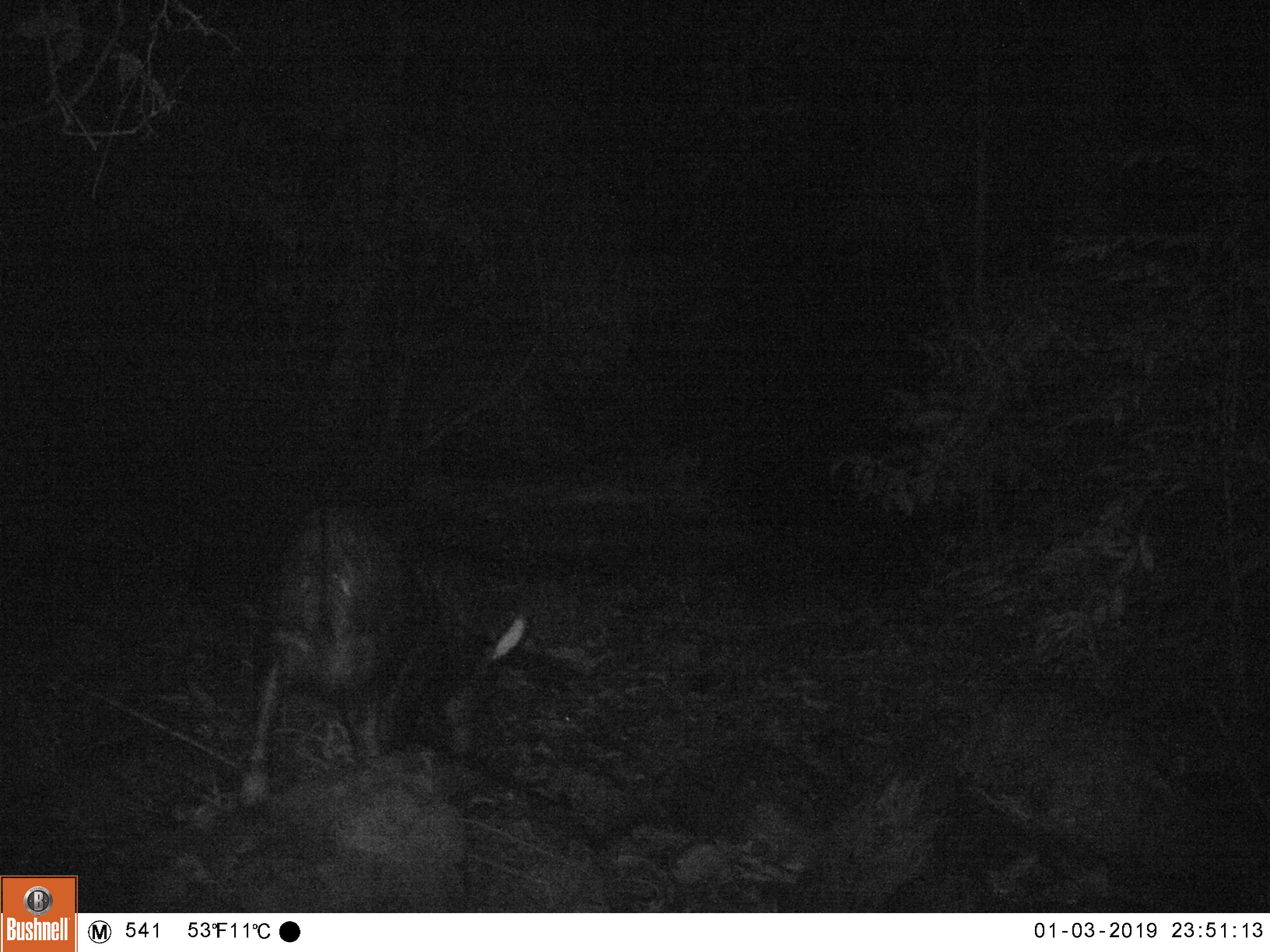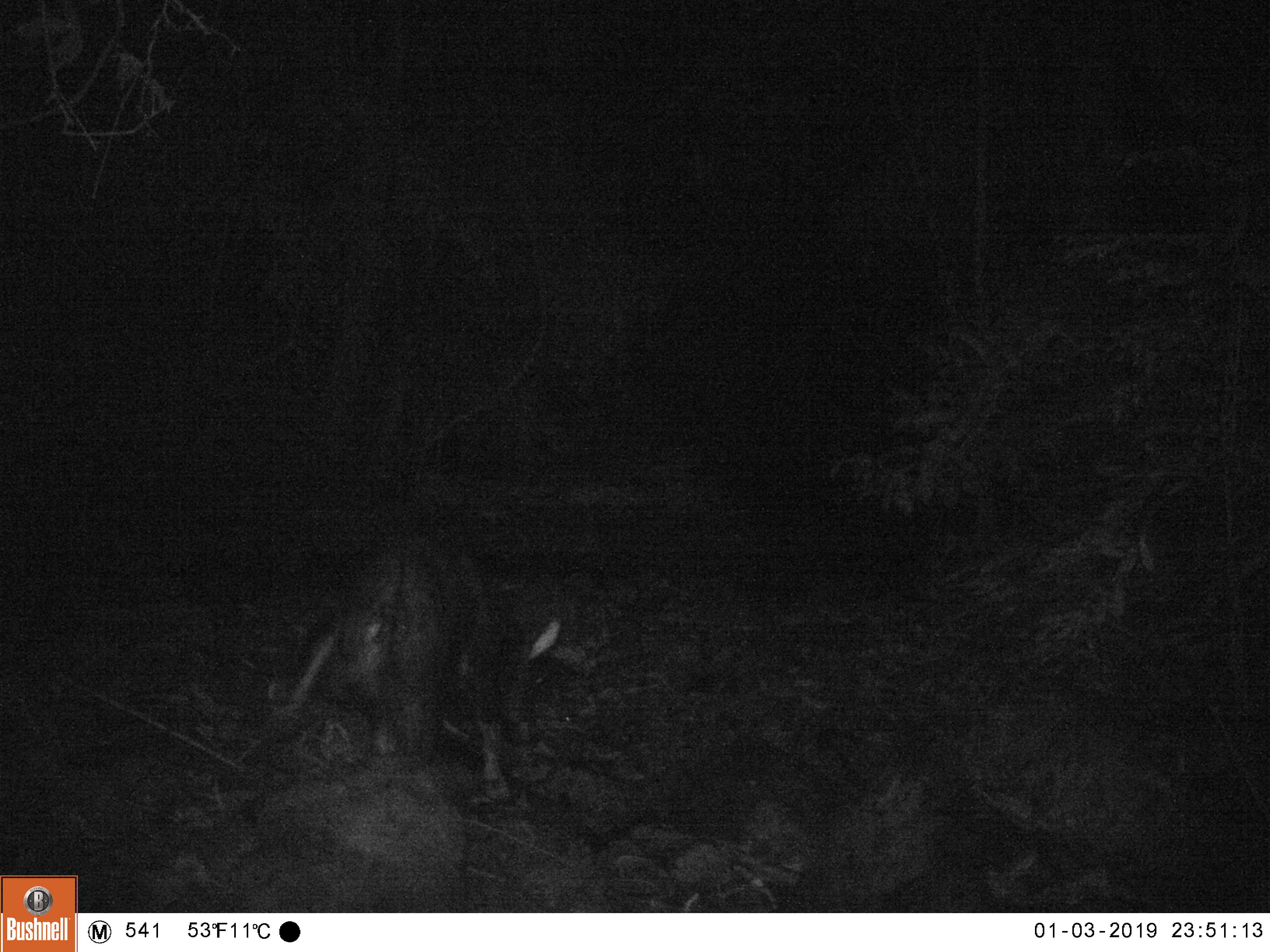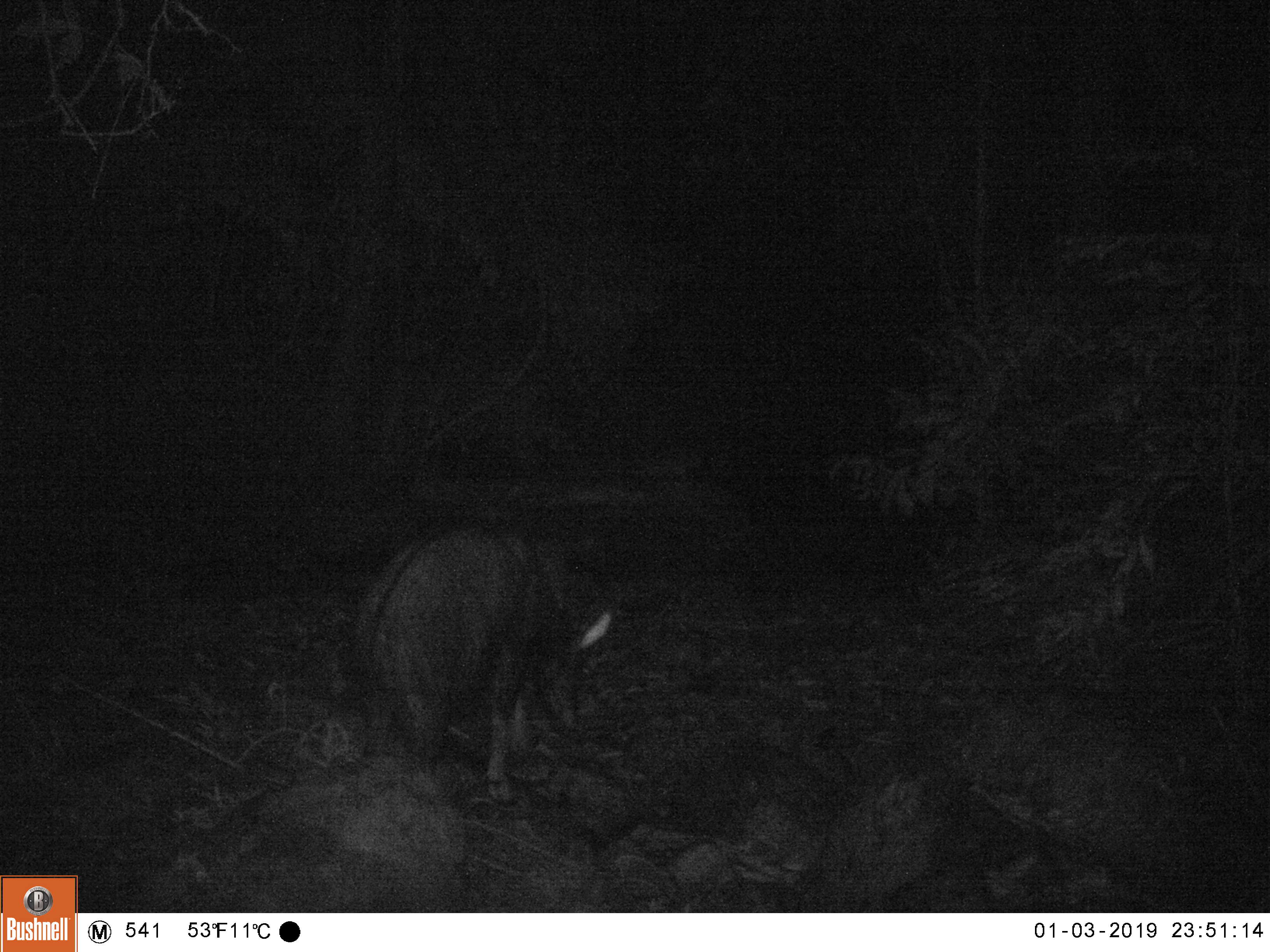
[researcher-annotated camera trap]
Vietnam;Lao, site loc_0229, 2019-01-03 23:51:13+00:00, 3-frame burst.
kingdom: Animalia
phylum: Chordata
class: Mammalia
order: Artiodactyla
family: Bovidae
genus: Capricornis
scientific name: Capricornis sumatraensis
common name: chinese serow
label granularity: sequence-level